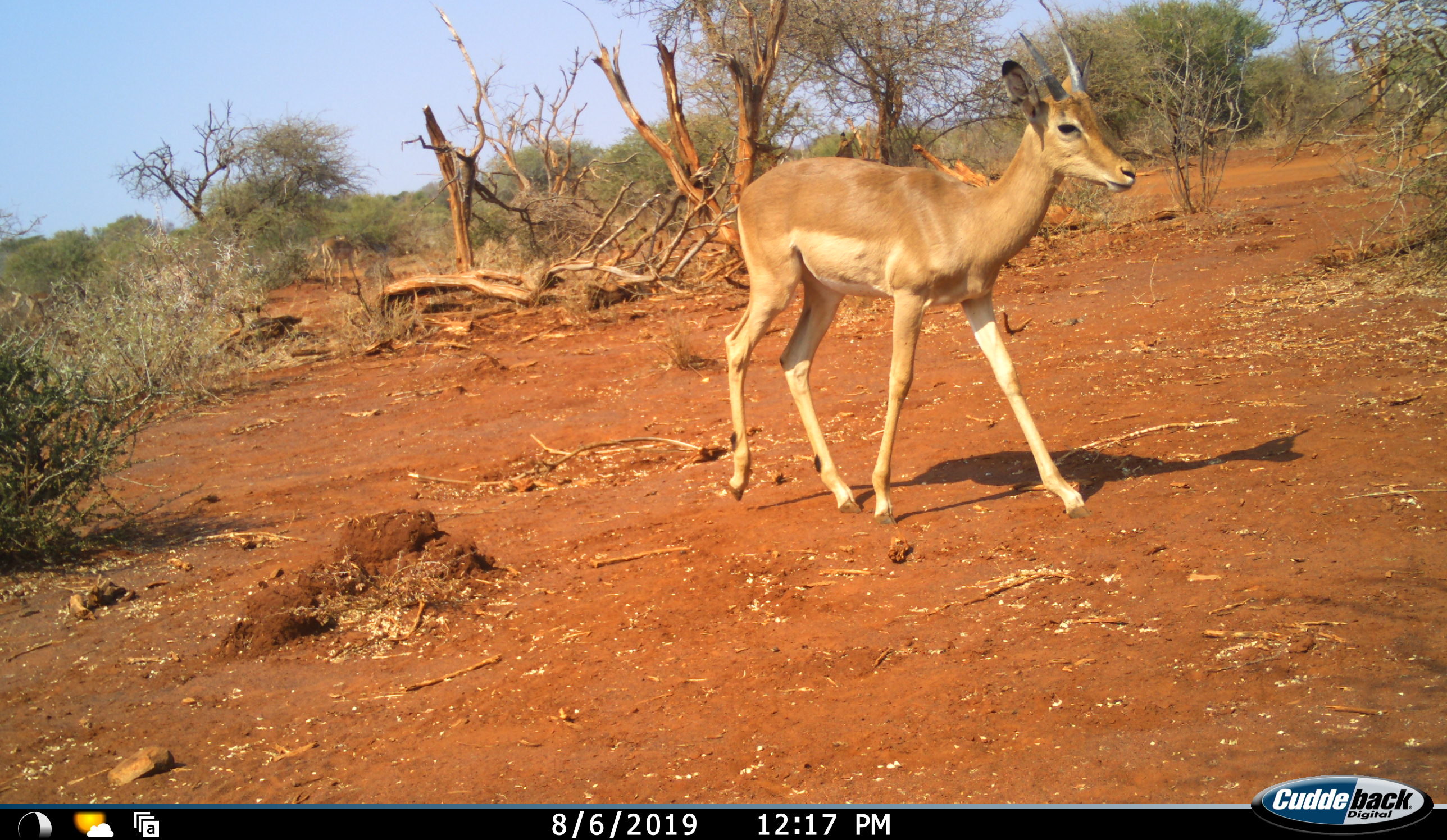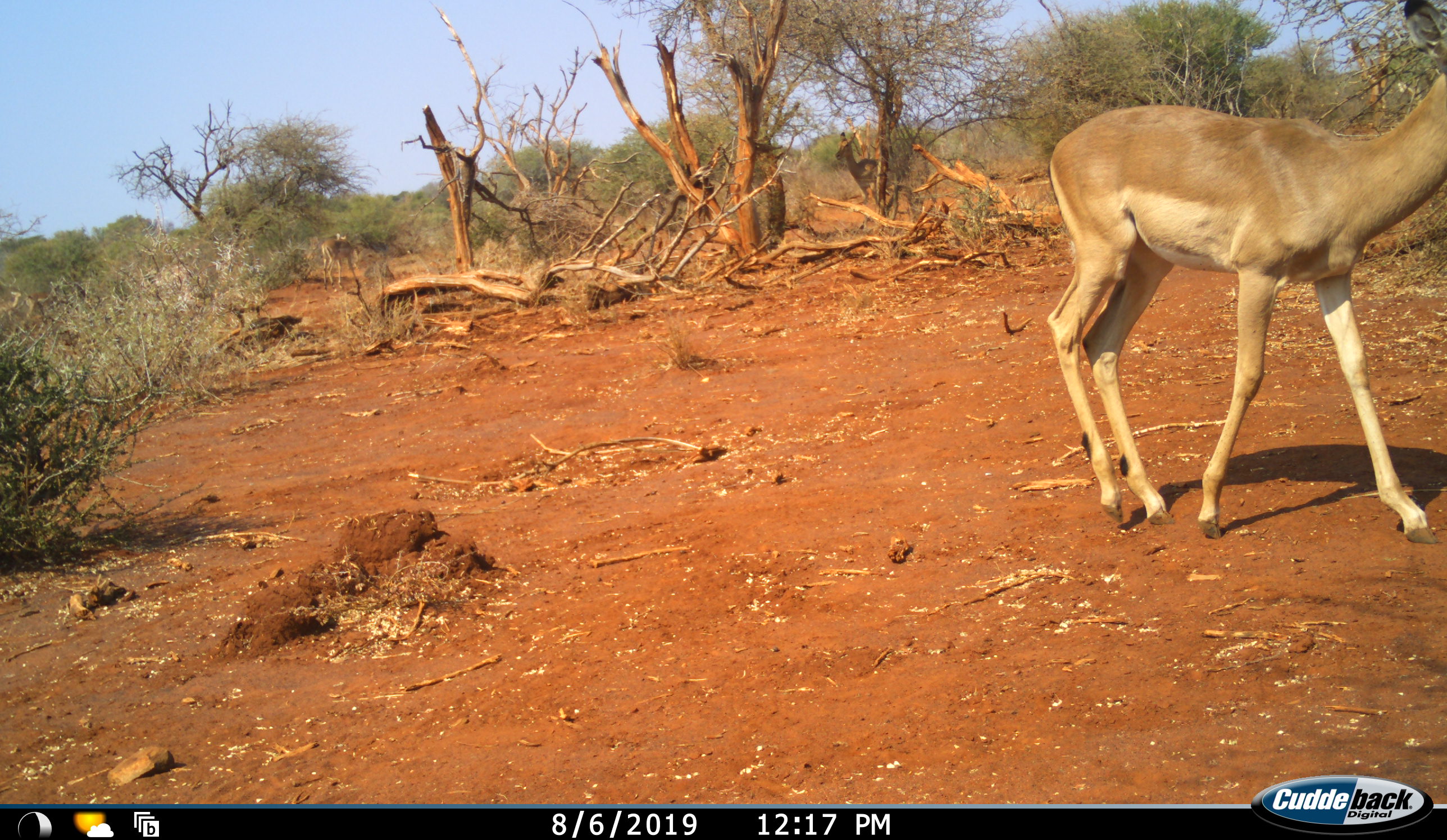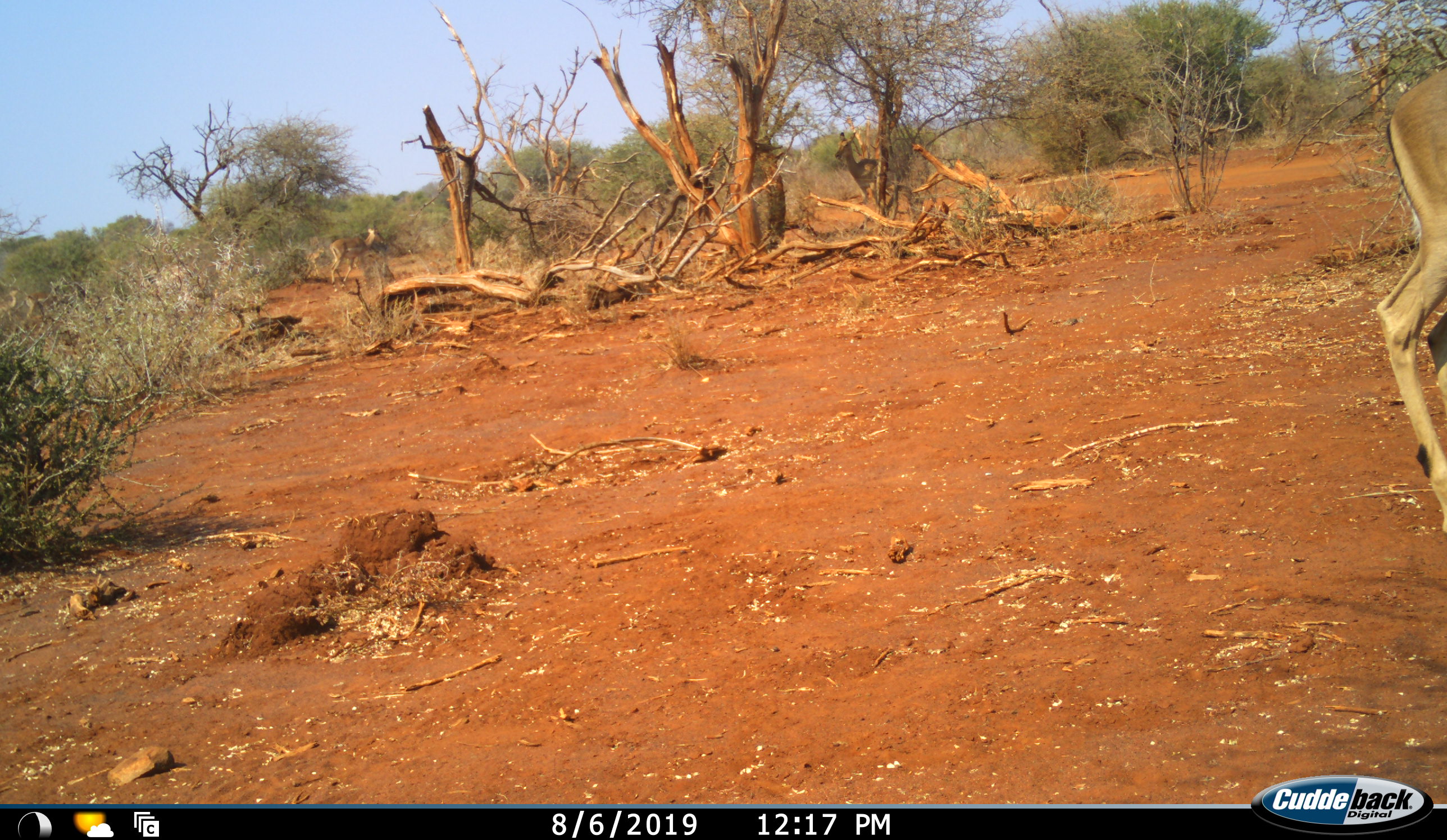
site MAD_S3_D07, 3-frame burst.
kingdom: Animalia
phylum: Chordata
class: Mammalia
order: Artiodactyla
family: Bovidae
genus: Aepyceros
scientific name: Aepyceros melampus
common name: impala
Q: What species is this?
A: Impala (Aepyceros melampus).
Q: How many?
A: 4.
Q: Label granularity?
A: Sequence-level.